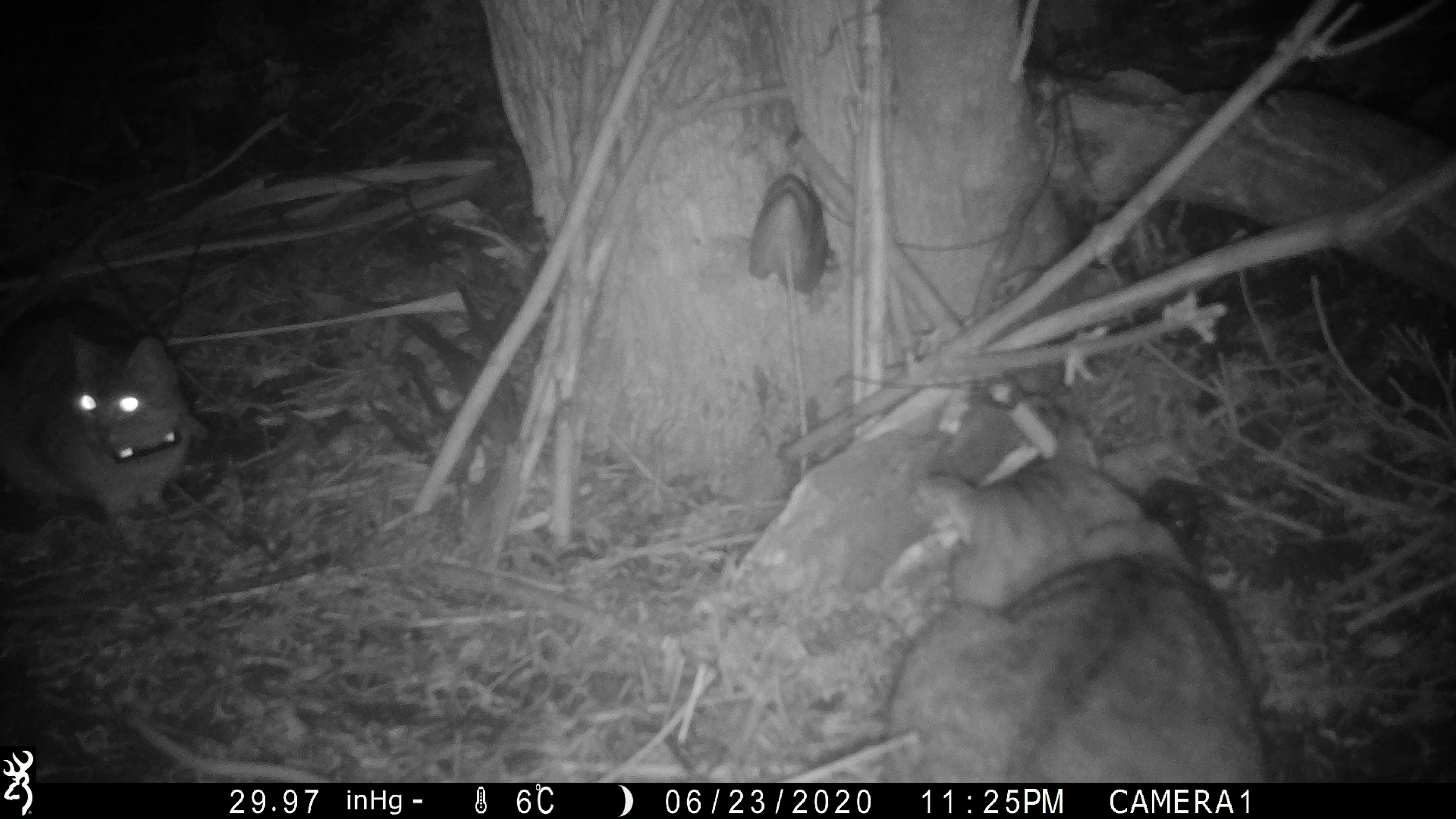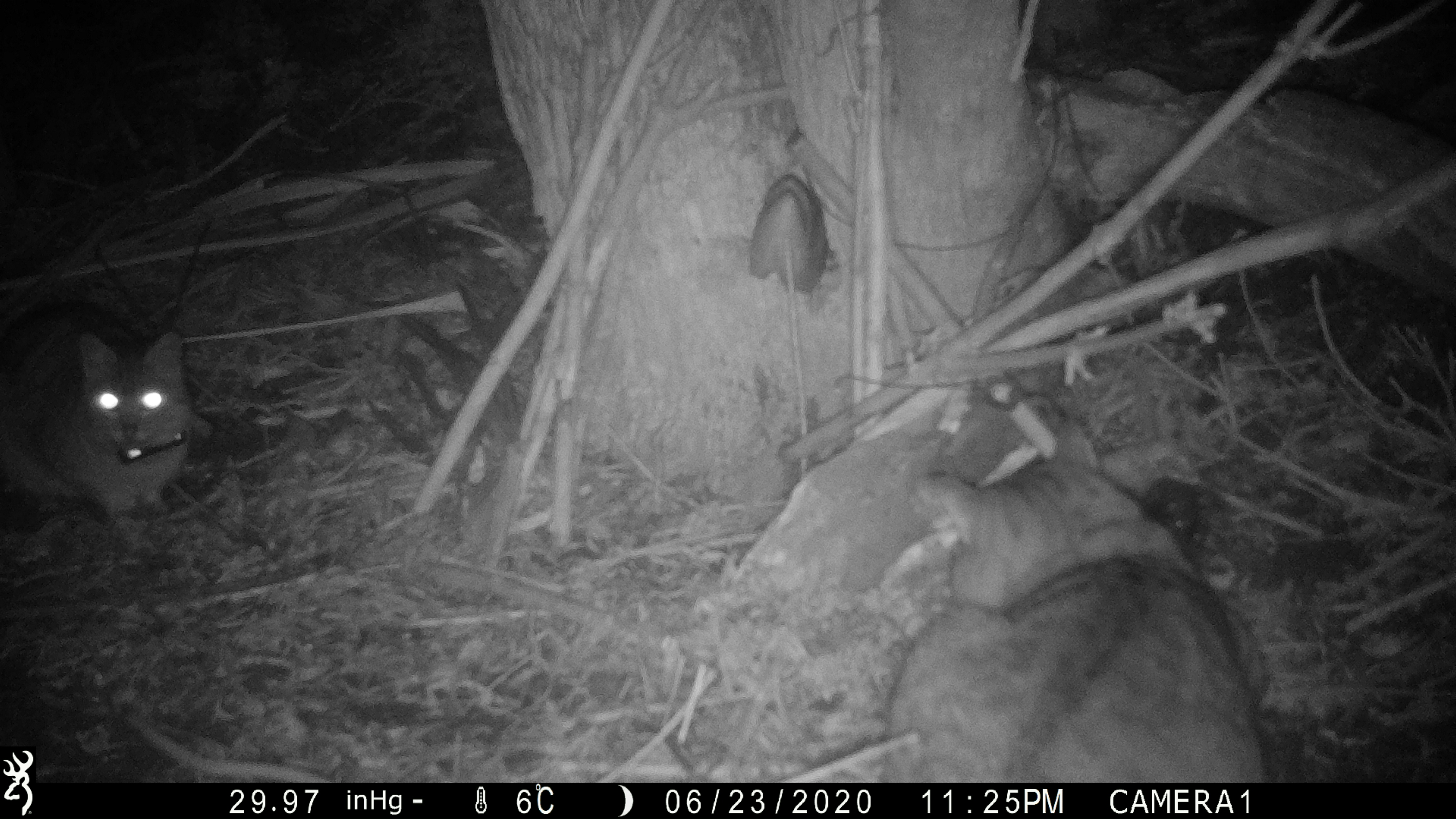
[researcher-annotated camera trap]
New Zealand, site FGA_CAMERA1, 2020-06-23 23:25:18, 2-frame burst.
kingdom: Animalia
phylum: Chordata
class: Mammalia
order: Carnivora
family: Felidae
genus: Felis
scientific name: Felis catus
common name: domestic cat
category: cat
Cat (domestic cat) (Felis catus).